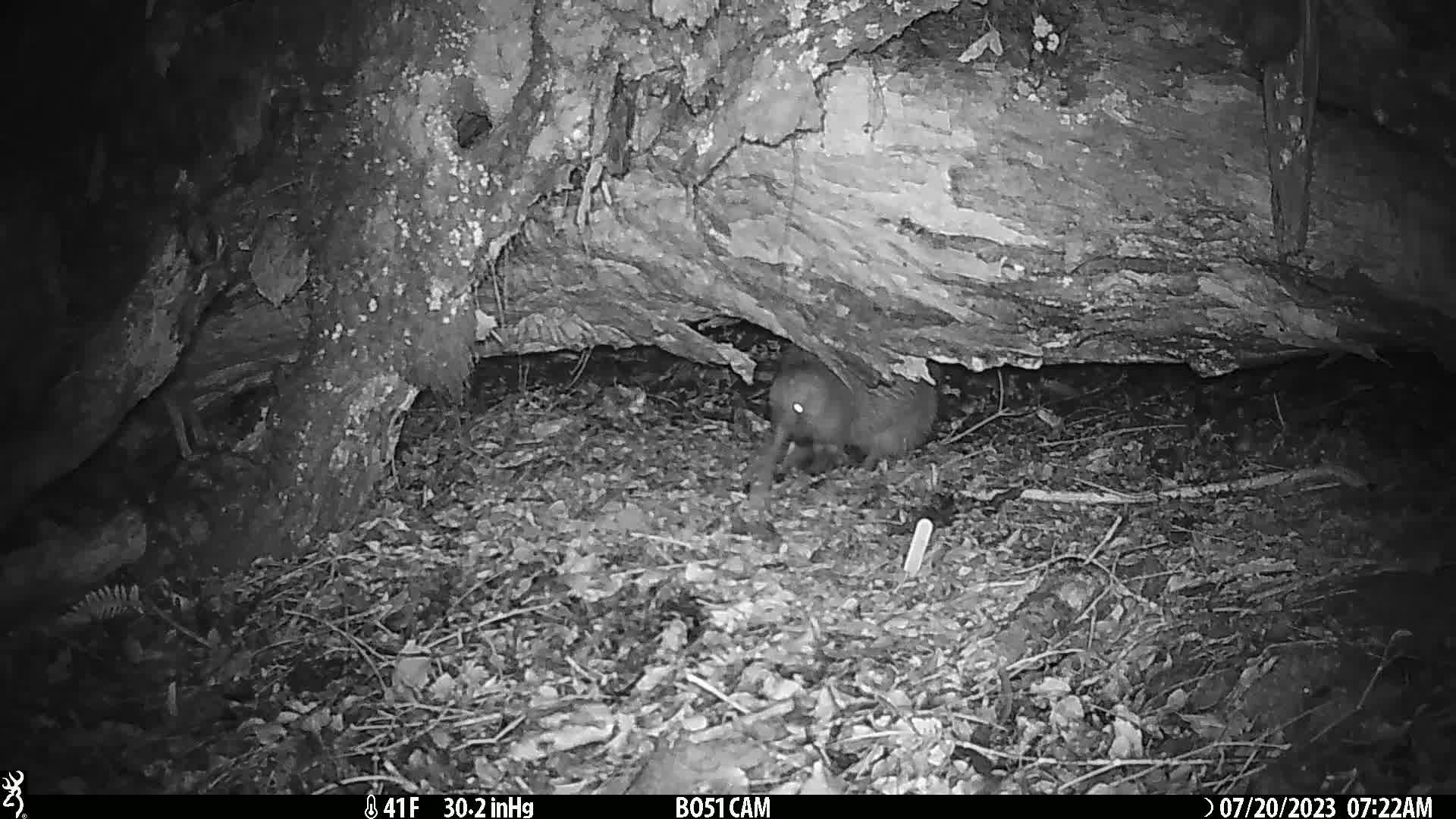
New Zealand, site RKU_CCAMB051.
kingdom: Animalia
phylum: Chordata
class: Aves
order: Apterygiformes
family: Apterygidae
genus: Apteryx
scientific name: Apteryx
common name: kiwi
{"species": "kiwi (Apteryx)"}